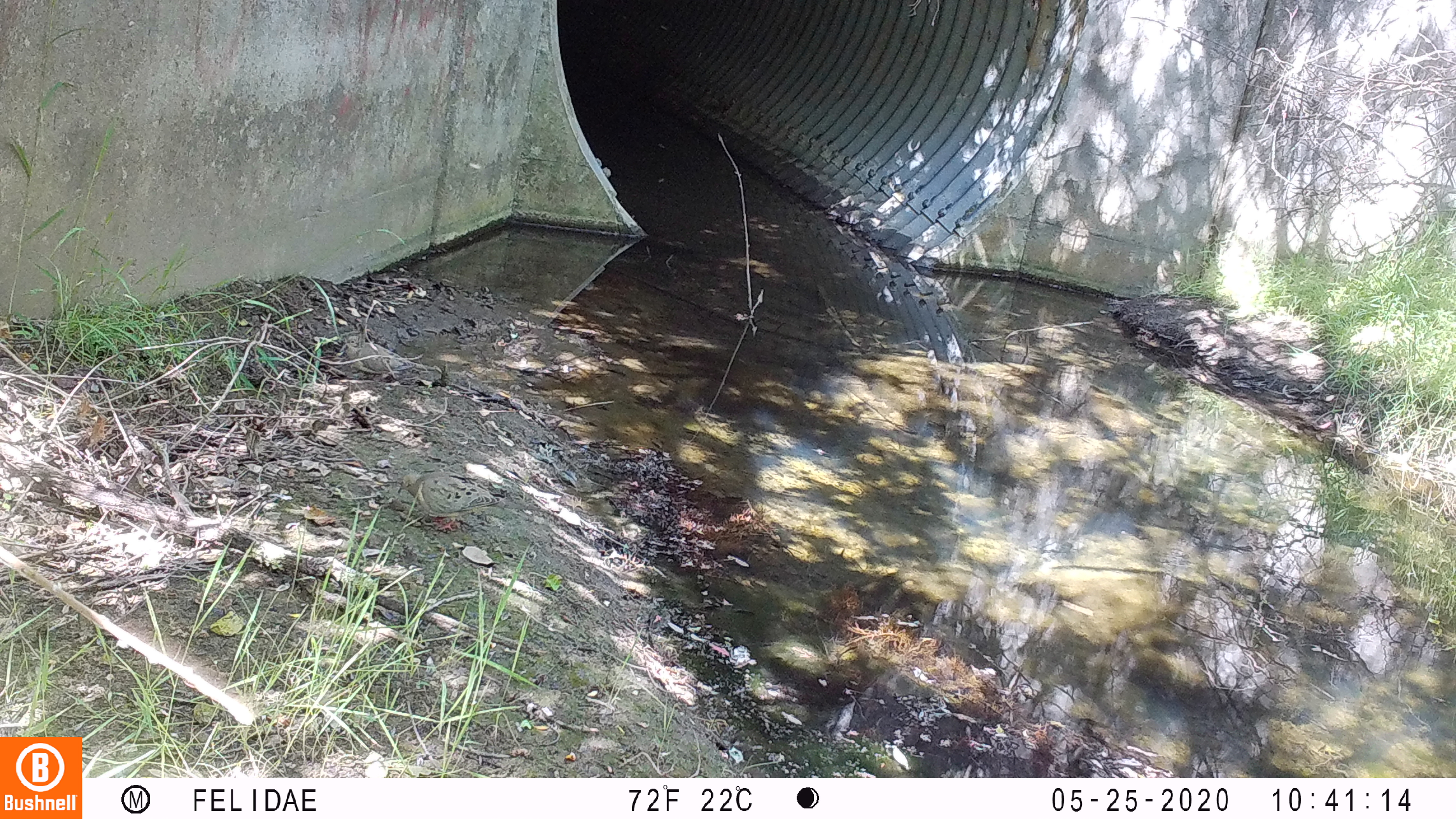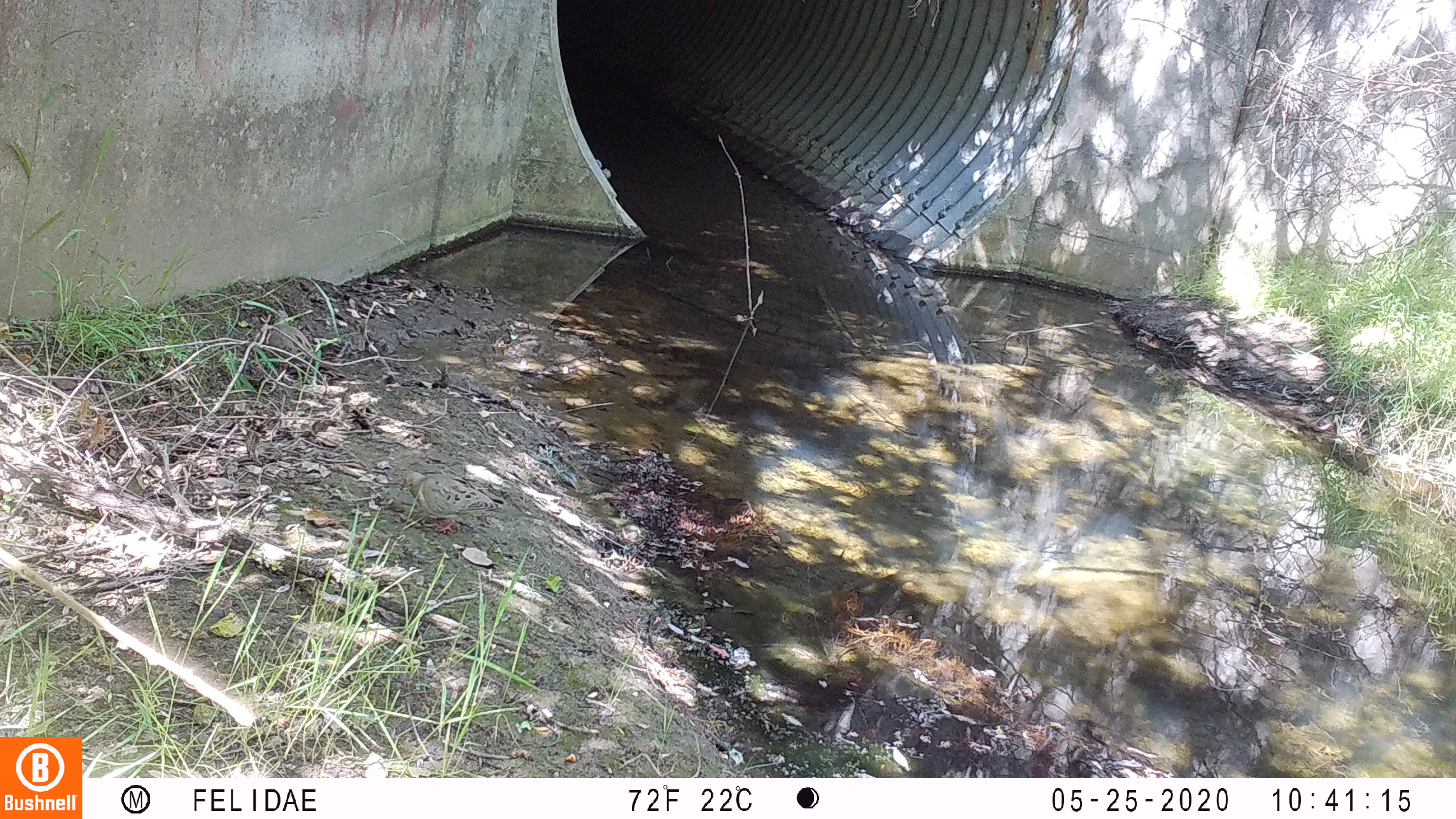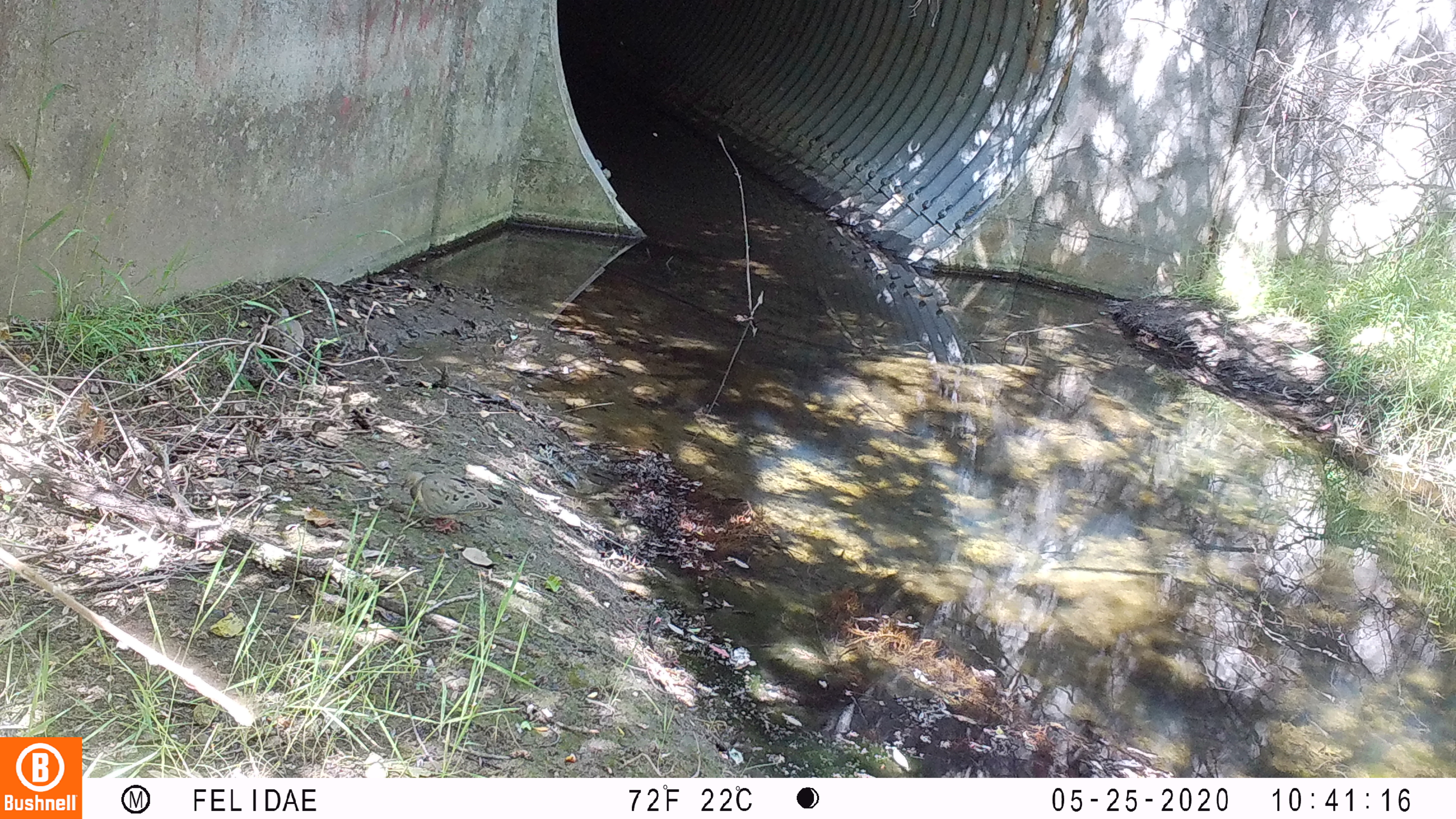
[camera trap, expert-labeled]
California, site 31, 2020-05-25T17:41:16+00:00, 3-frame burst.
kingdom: Animalia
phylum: Chordata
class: Aves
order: Columbiformes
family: Columbidae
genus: Zenaida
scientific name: Zenaida macroura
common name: mourning dove